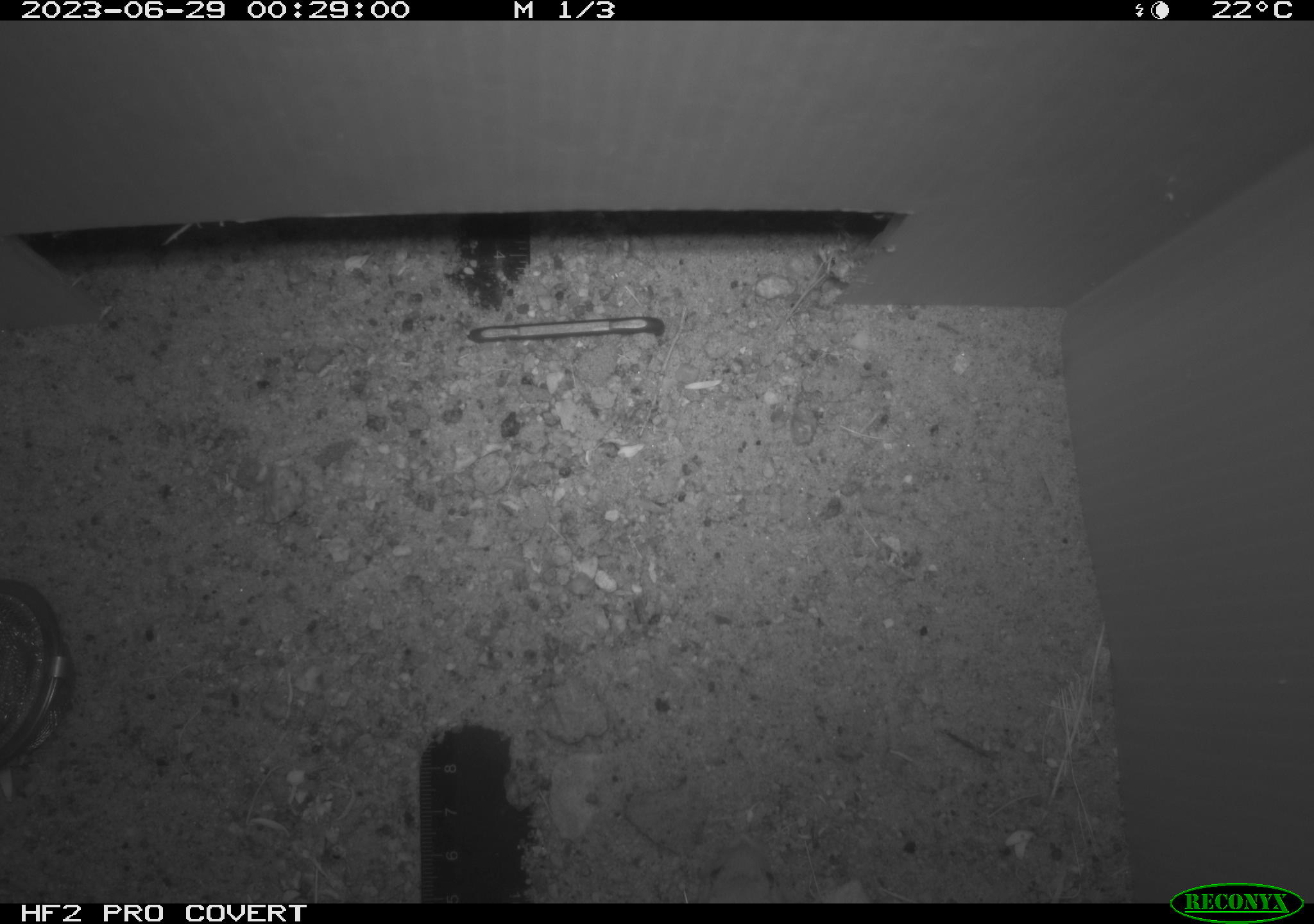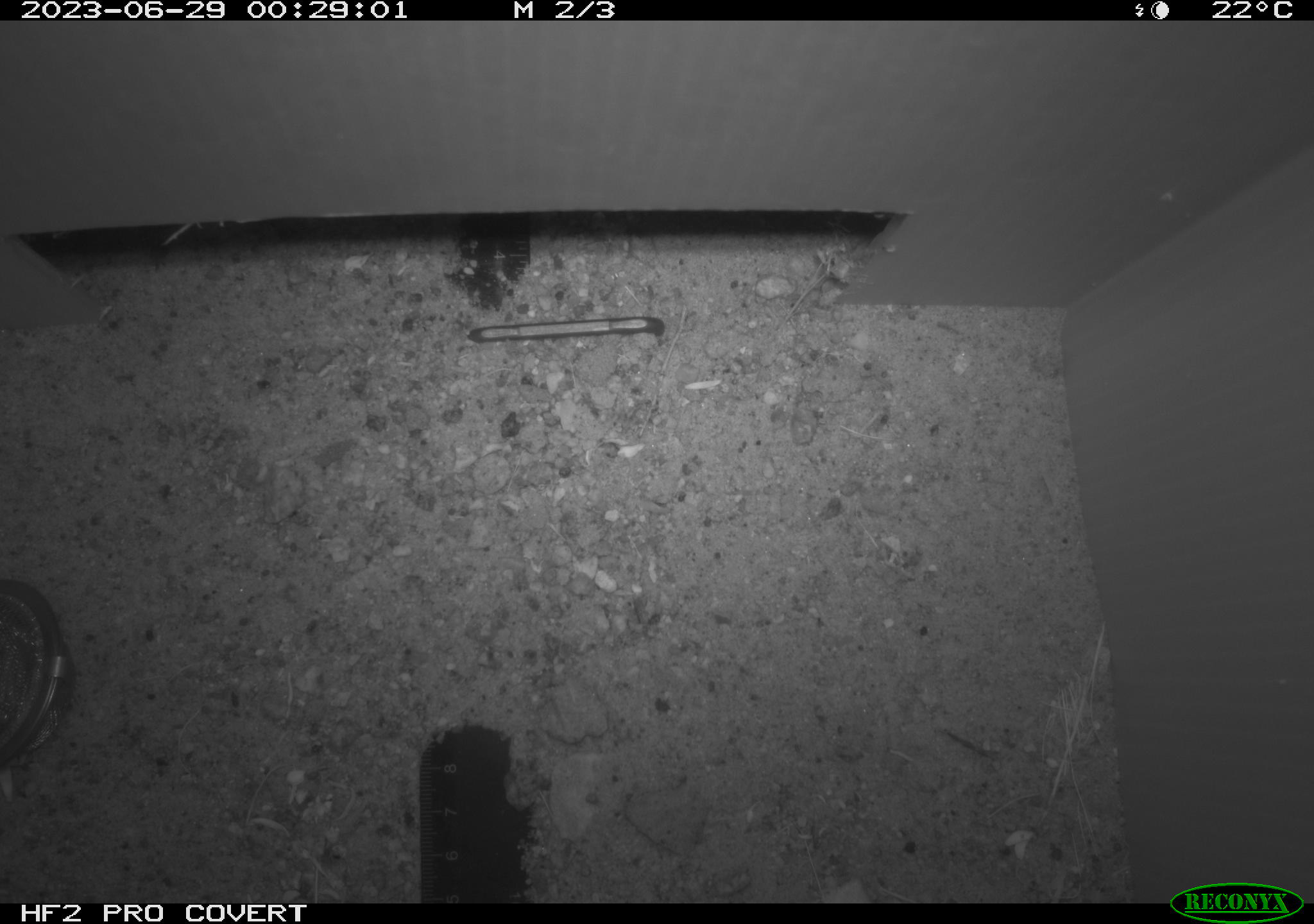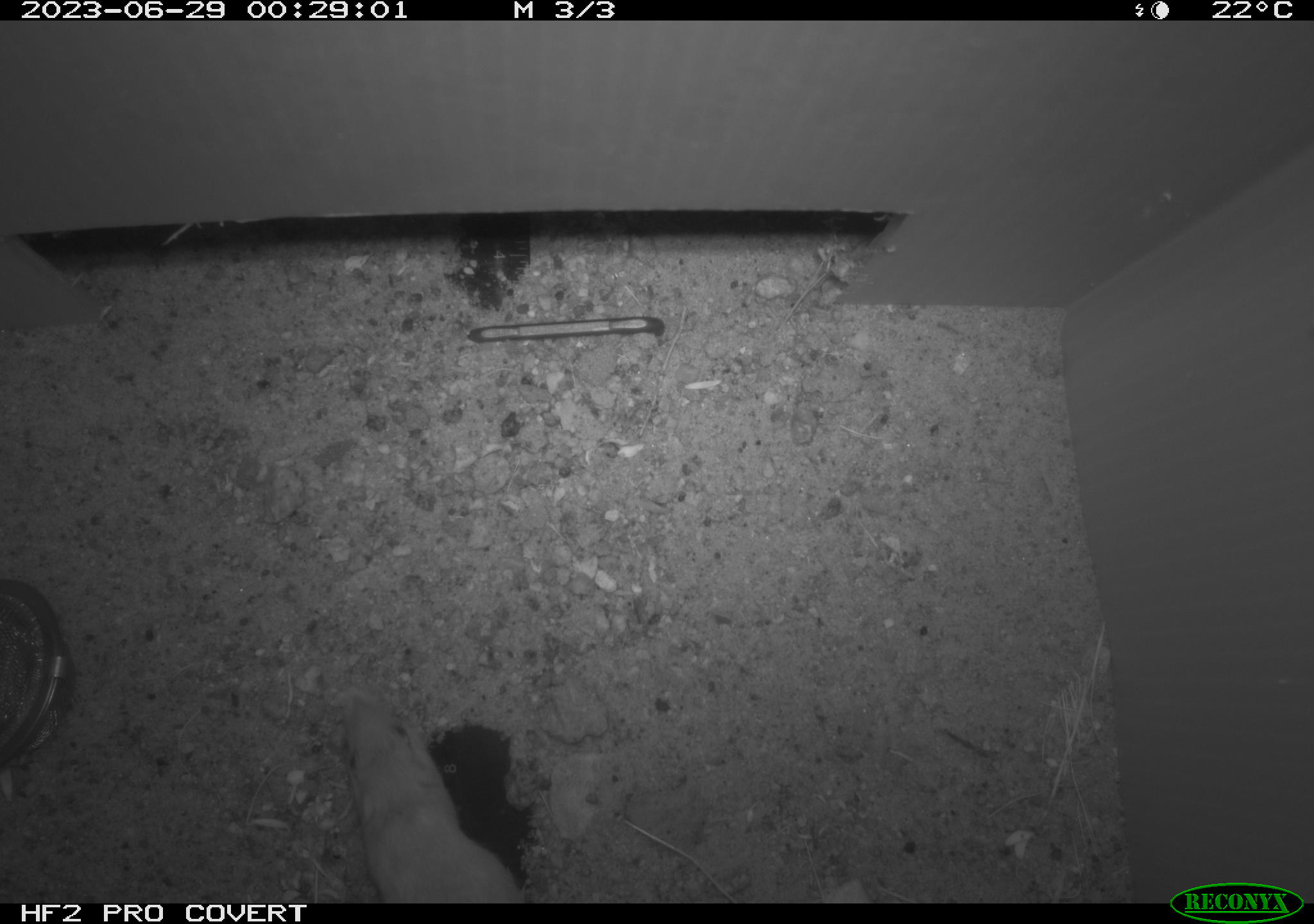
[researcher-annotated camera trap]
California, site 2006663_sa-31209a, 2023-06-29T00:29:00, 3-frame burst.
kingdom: Animalia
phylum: Chordata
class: Mammalia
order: Rodentia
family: Heteromyidae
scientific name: Heteromyidae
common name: kangaroo rats and pocket mice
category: heteromyidae family